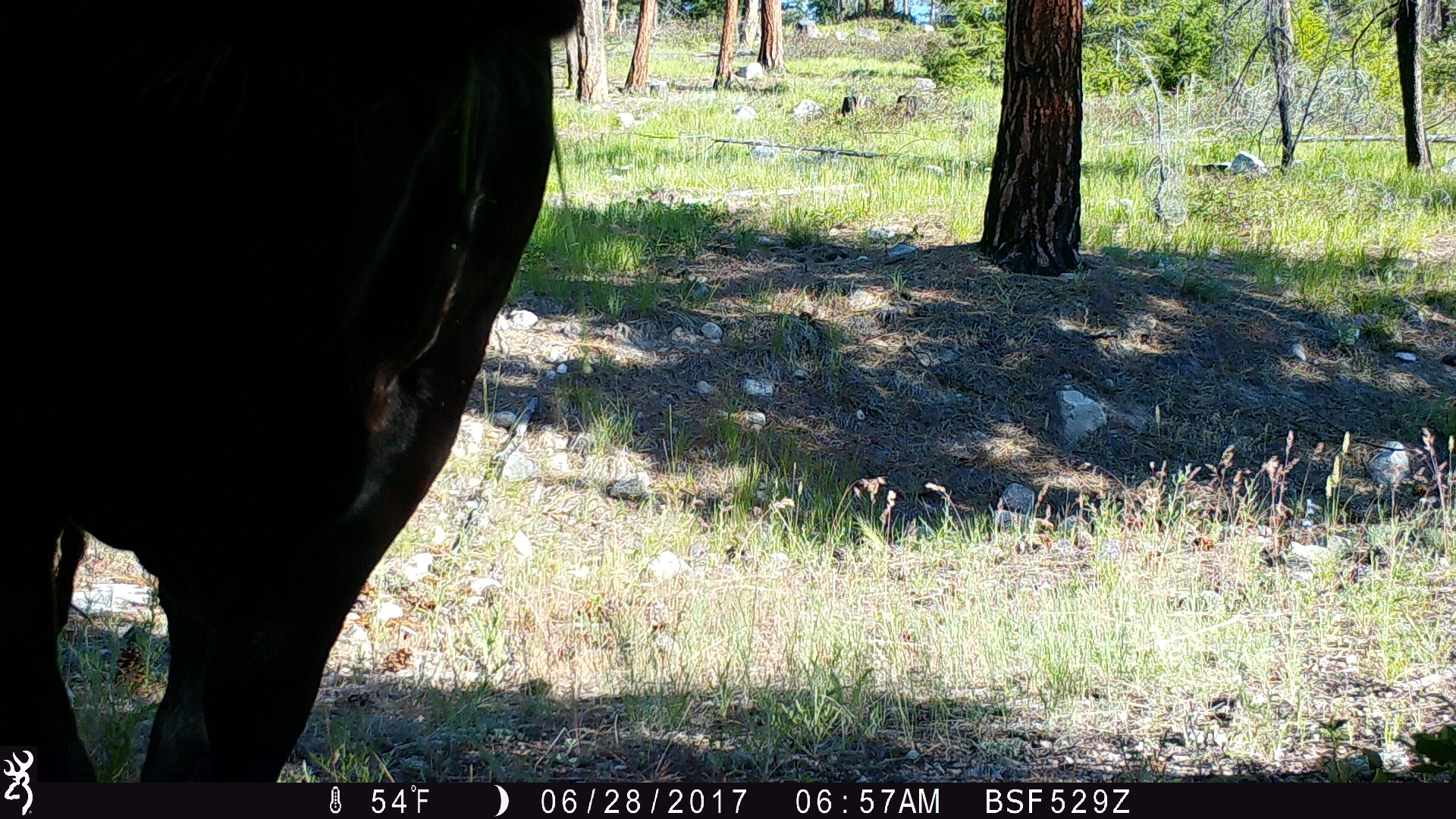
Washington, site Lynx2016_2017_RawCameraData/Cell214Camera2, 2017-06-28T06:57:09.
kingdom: Animalia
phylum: Chordata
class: Mammalia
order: Artiodactyla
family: Bovidae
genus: Bos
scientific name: Bos taurus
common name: domestic cattle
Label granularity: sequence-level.